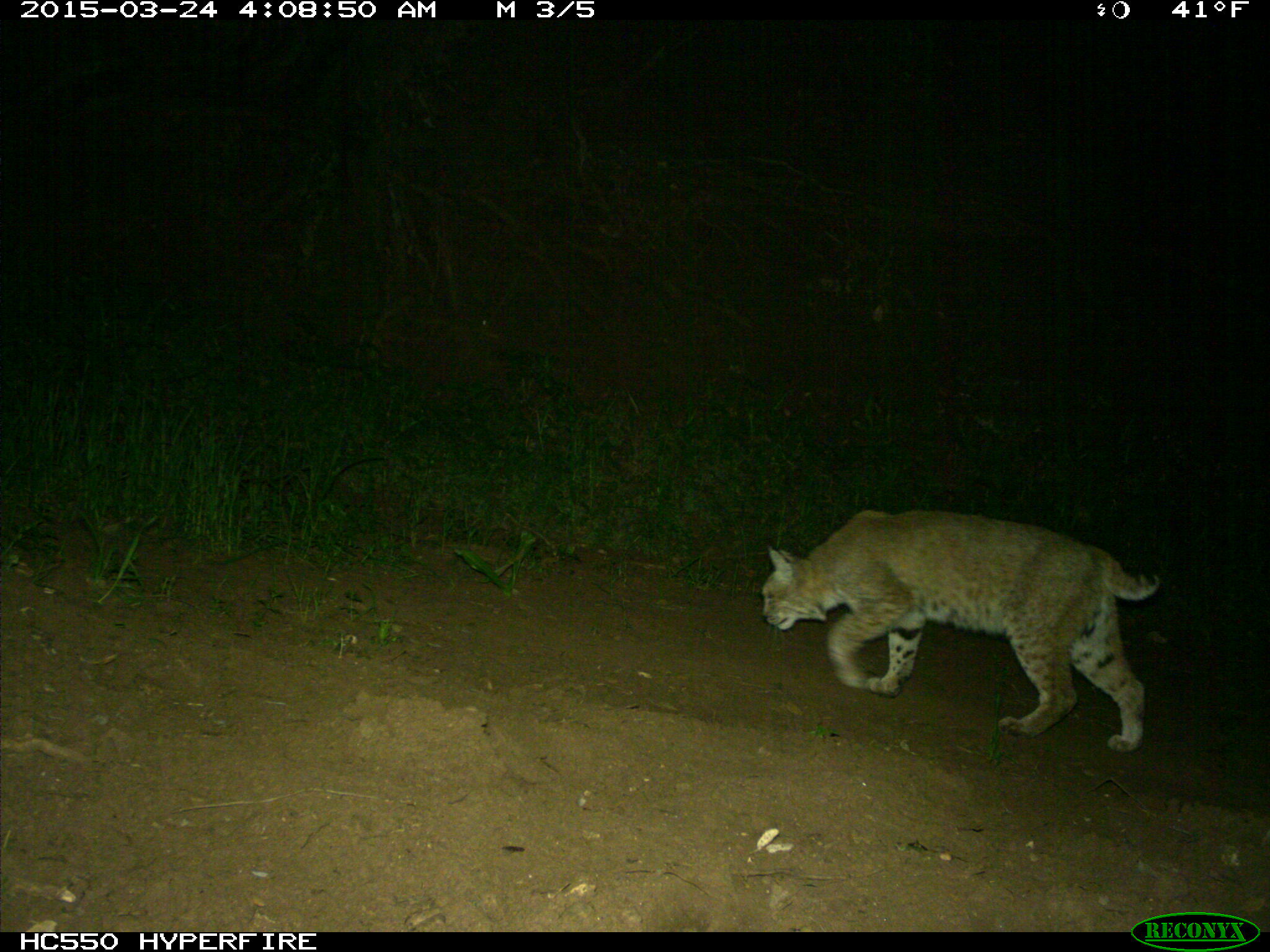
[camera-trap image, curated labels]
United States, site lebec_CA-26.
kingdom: Animalia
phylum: Chordata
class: Mammalia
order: Carnivora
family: Felidae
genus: Lynx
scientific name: Lynx rufus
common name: bobcat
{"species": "Lynx rufus (bobcat)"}